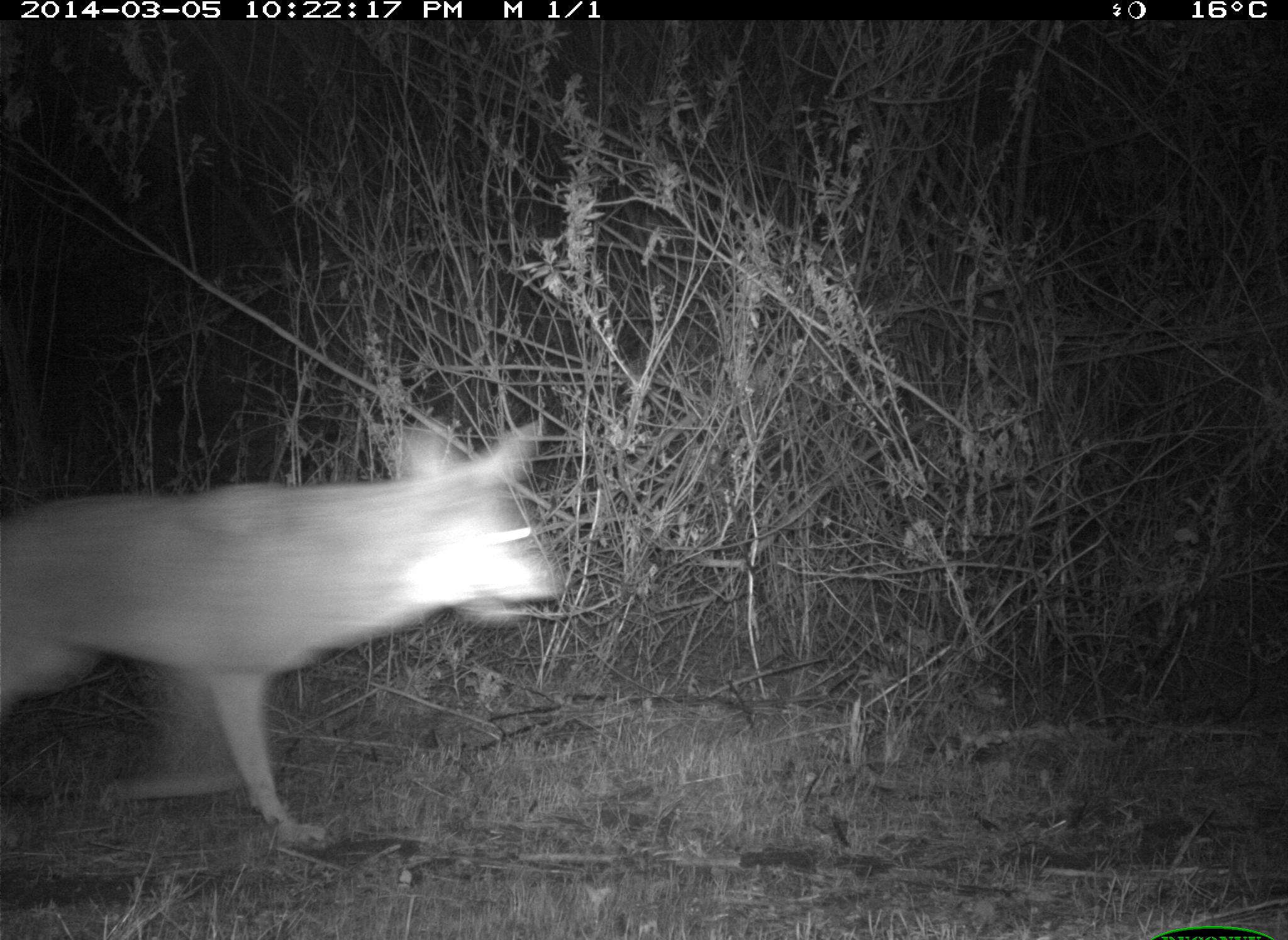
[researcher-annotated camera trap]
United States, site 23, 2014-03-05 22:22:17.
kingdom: Animalia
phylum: Chordata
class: Mammalia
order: Carnivora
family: Canidae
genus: Canis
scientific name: Canis latrans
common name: coyote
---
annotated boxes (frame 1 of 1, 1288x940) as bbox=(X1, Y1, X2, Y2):
coyote: bbox=(0, 420, 565, 852)